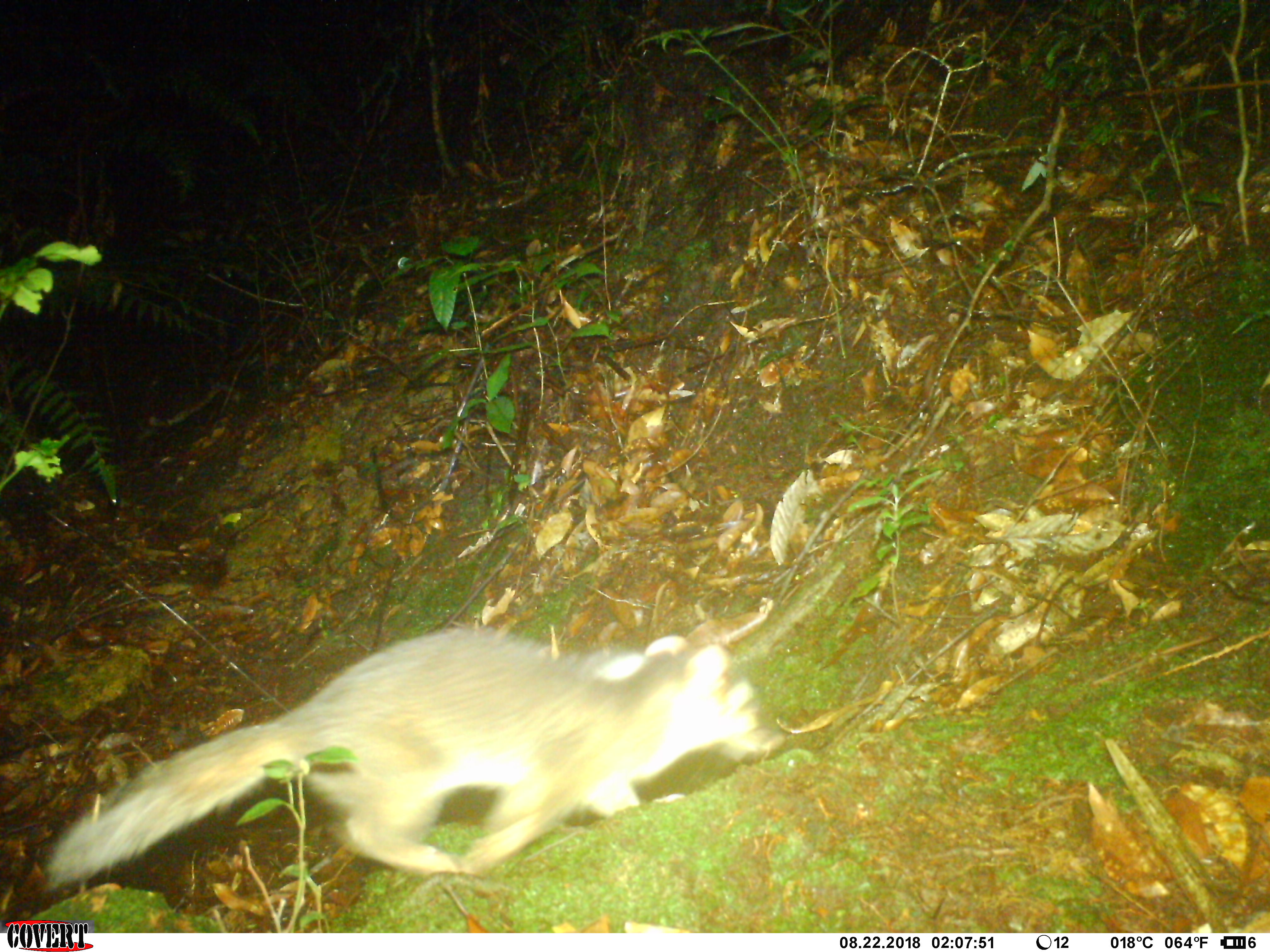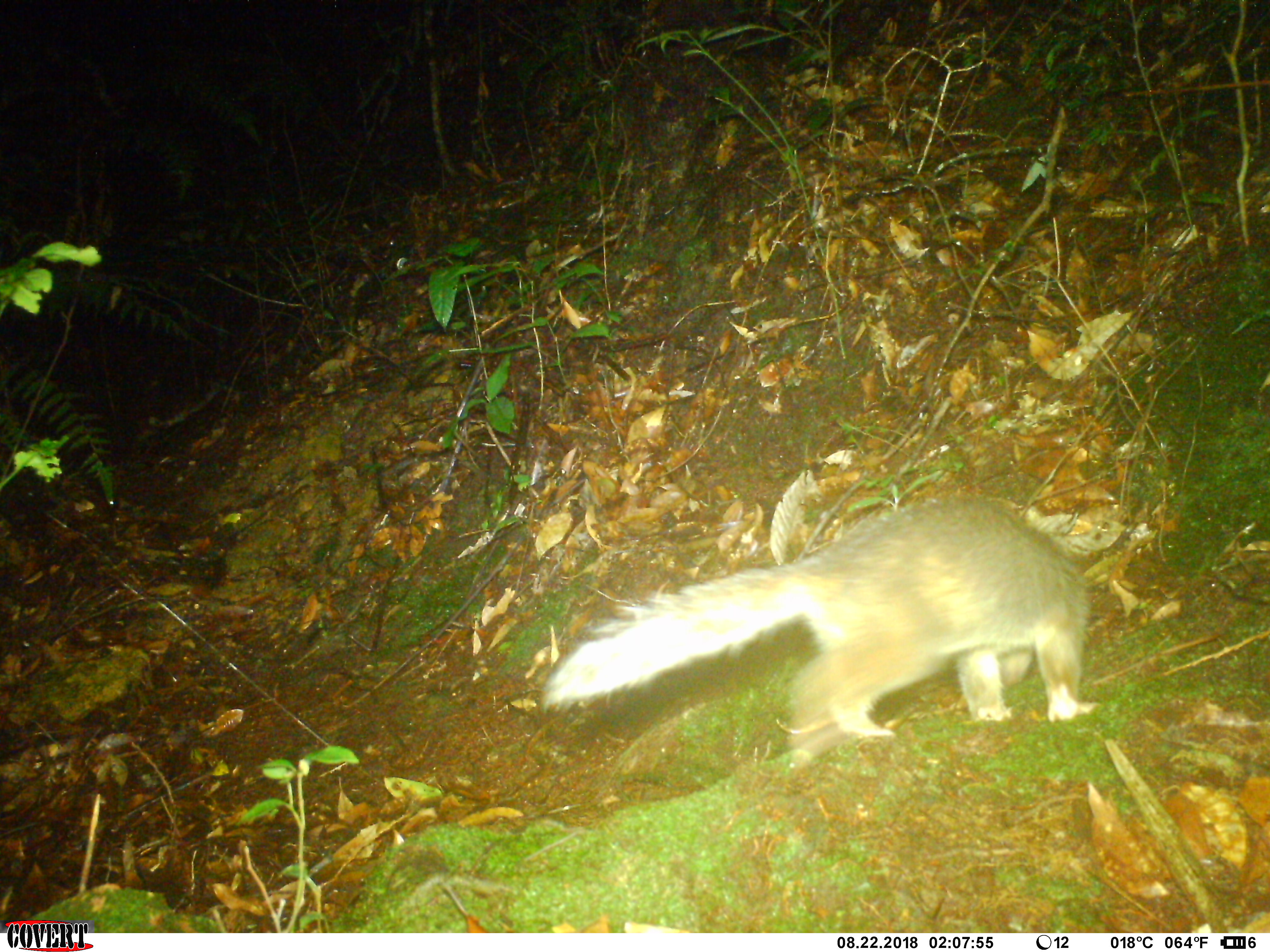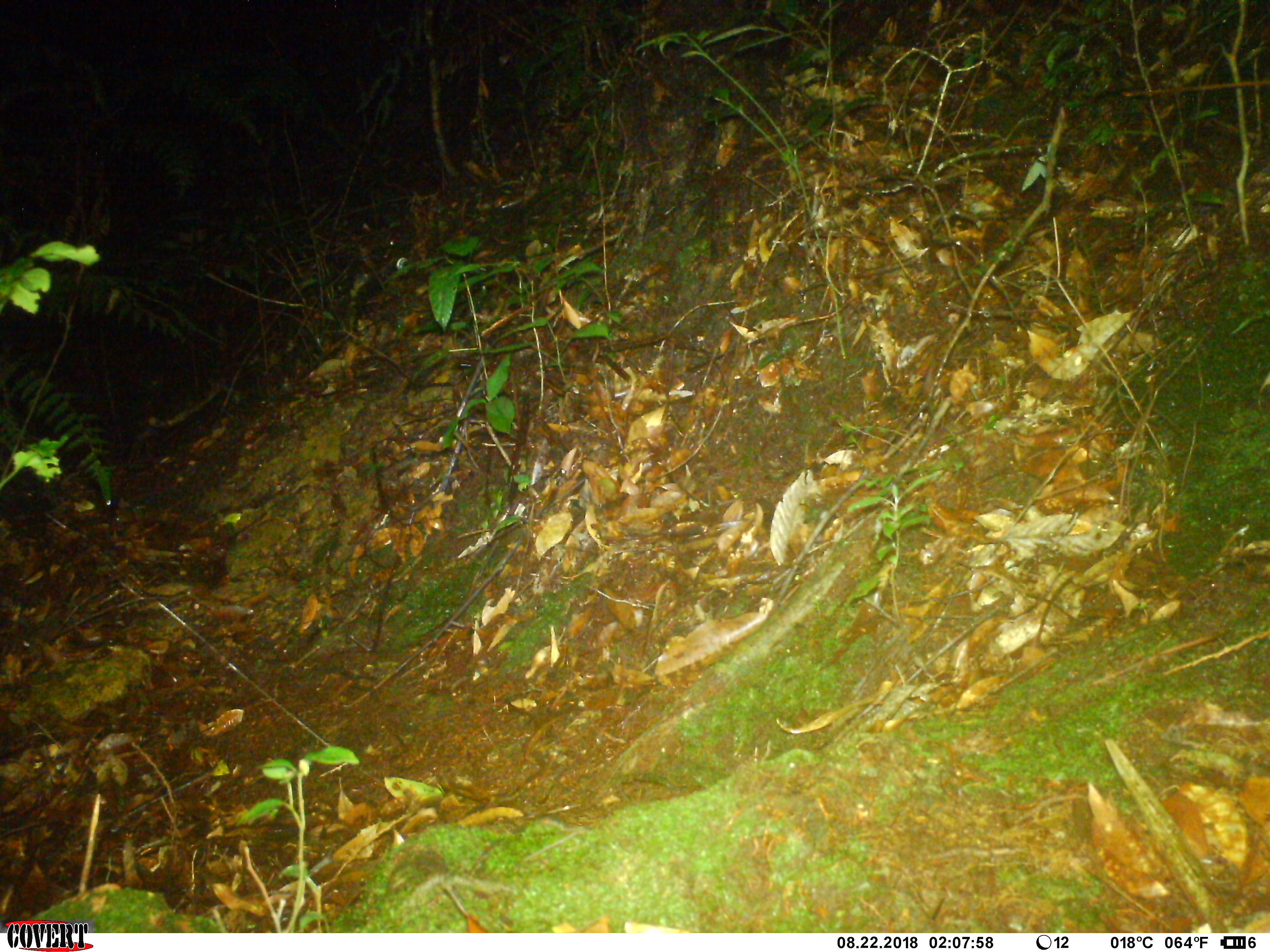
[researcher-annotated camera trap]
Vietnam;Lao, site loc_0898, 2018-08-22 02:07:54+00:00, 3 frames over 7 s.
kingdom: Animalia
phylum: Chordata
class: Mammalia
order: Carnivora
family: Mustelidae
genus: Melogale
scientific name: Melogale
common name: ferret badger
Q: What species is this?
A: Ferret badger (Melogale).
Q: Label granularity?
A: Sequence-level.